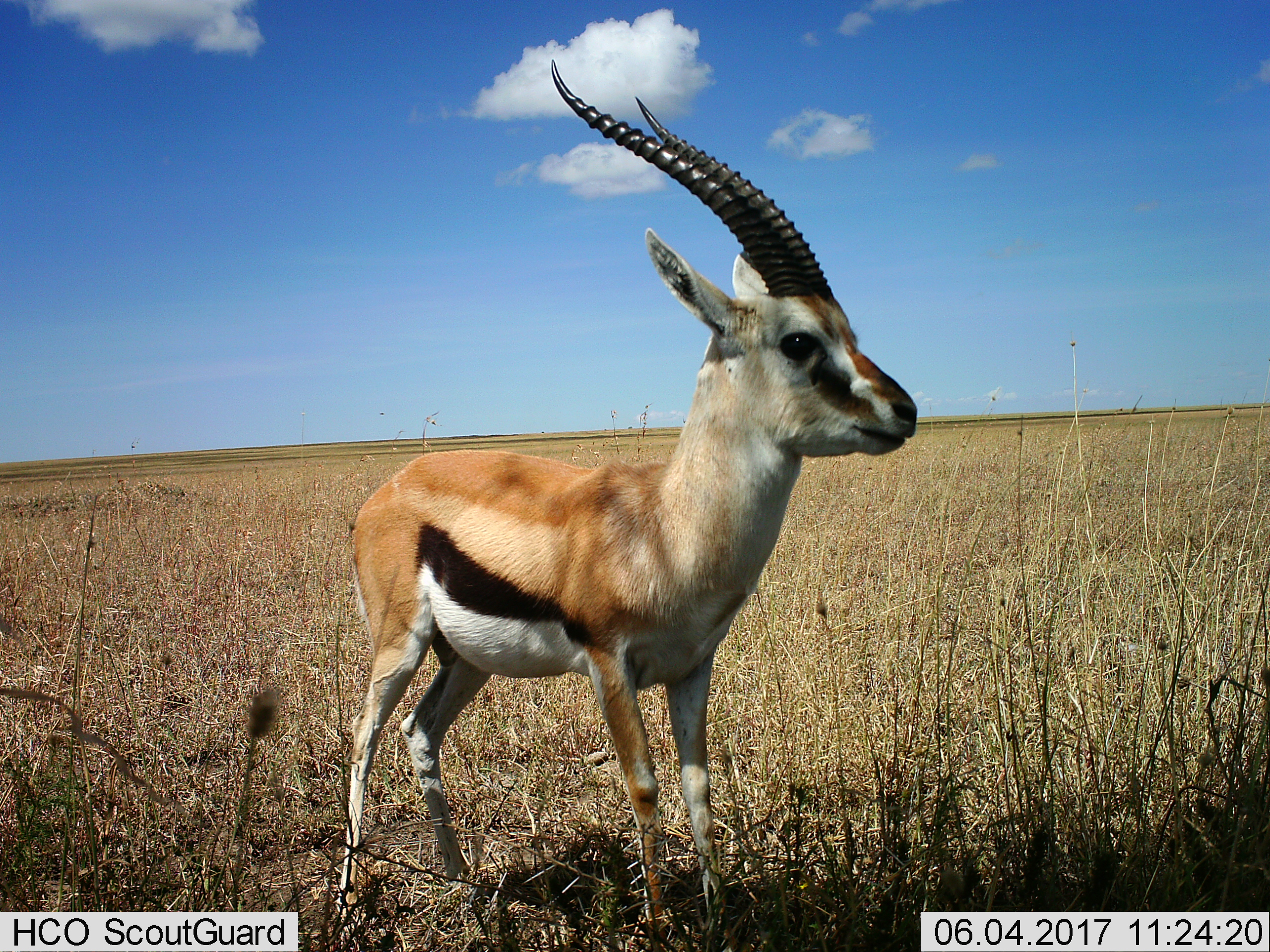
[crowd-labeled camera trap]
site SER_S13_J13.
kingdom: Animalia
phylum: Chordata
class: Mammalia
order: Artiodactyla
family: Bovidae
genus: Eudorcas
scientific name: Eudorcas thomsonii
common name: thomson's gazelle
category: gazellethomsons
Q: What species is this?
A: Gazellethomsons (thomson's gazelle) (Eudorcas thomsonii).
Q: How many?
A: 1.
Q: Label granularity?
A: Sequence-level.